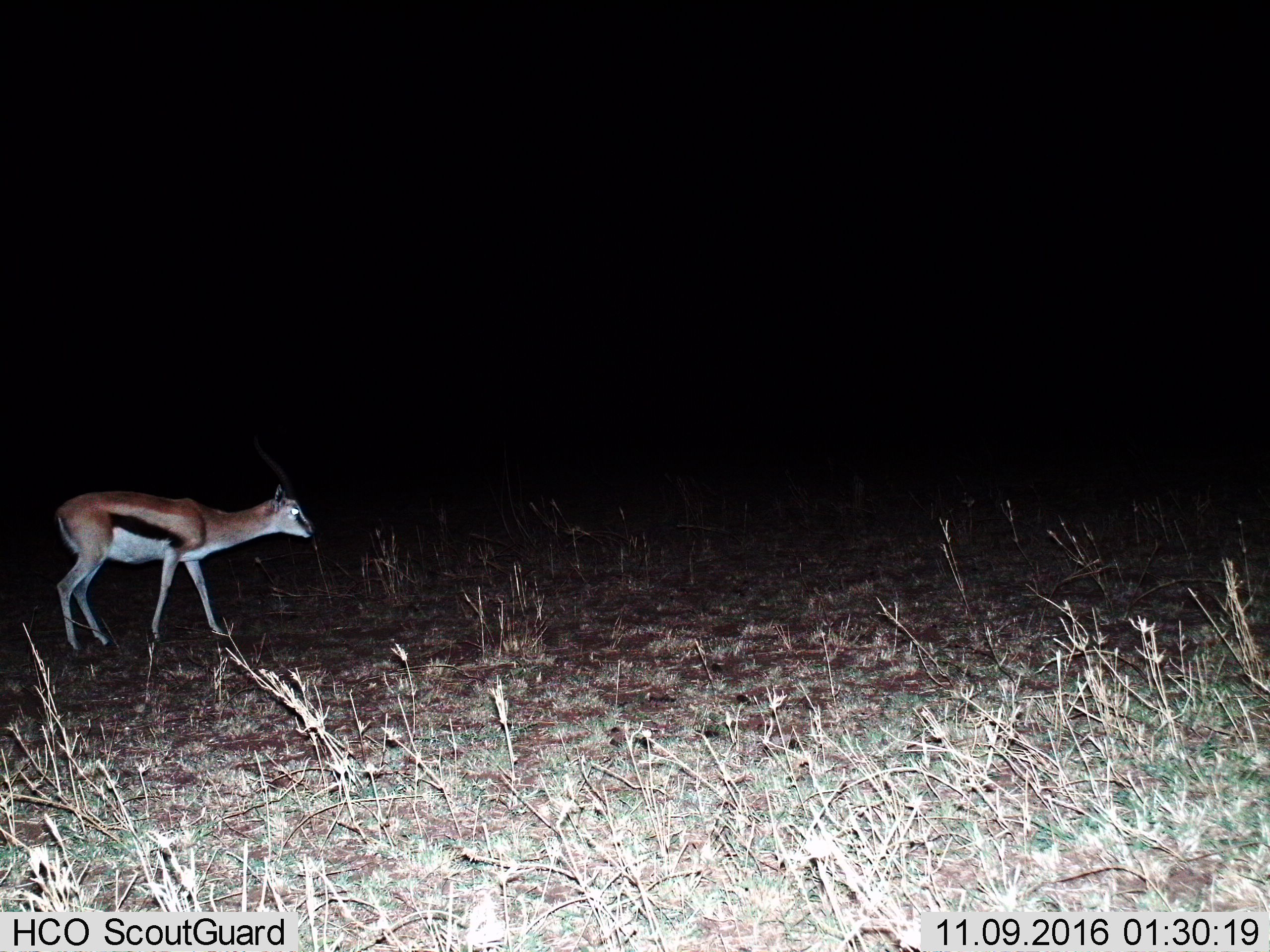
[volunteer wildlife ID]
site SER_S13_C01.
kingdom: Animalia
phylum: Chordata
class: Mammalia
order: Artiodactyla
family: Bovidae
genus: Eudorcas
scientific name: Eudorcas thomsonii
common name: thomson's gazelle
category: gazellethomsons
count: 1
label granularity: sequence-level